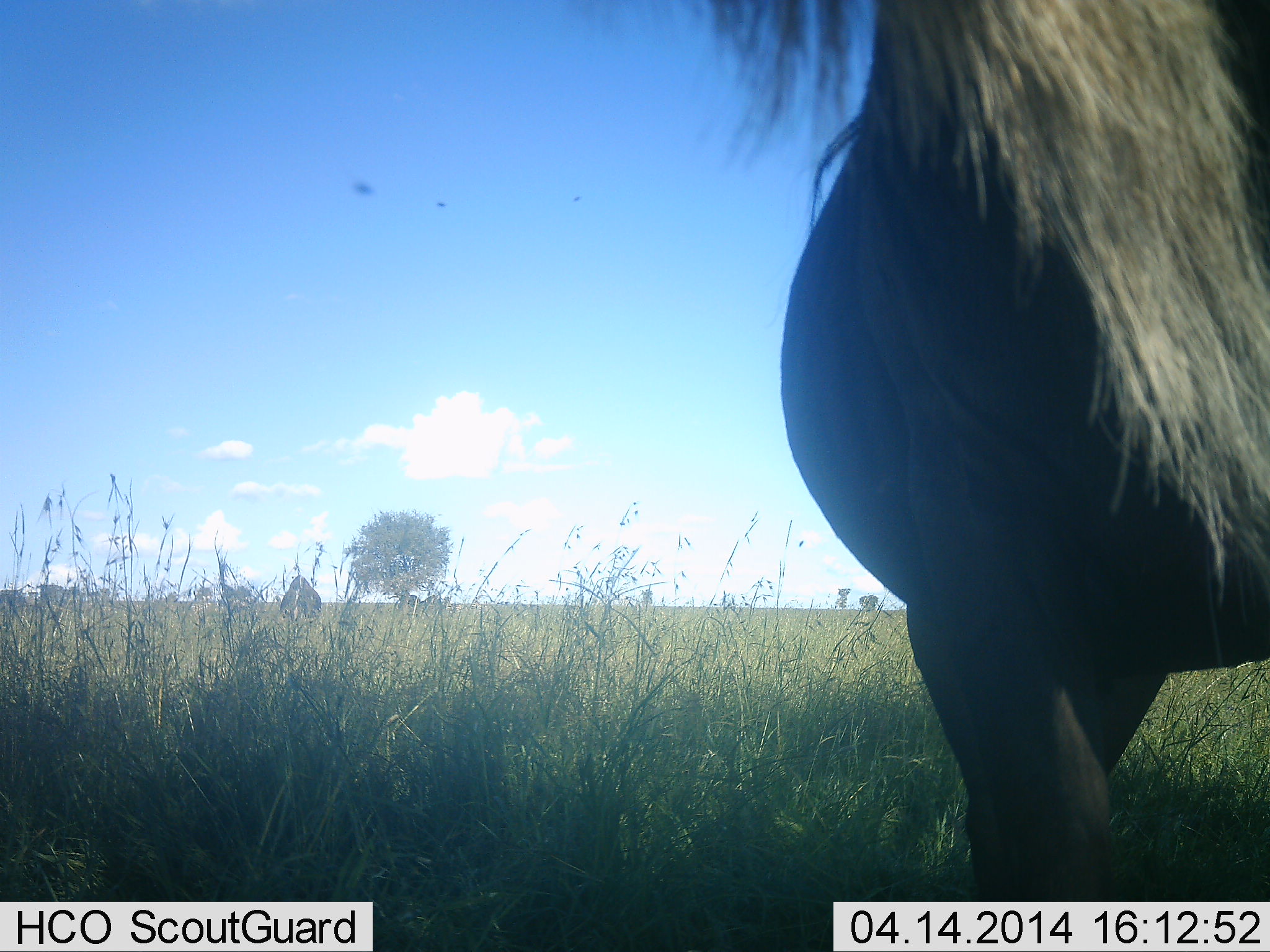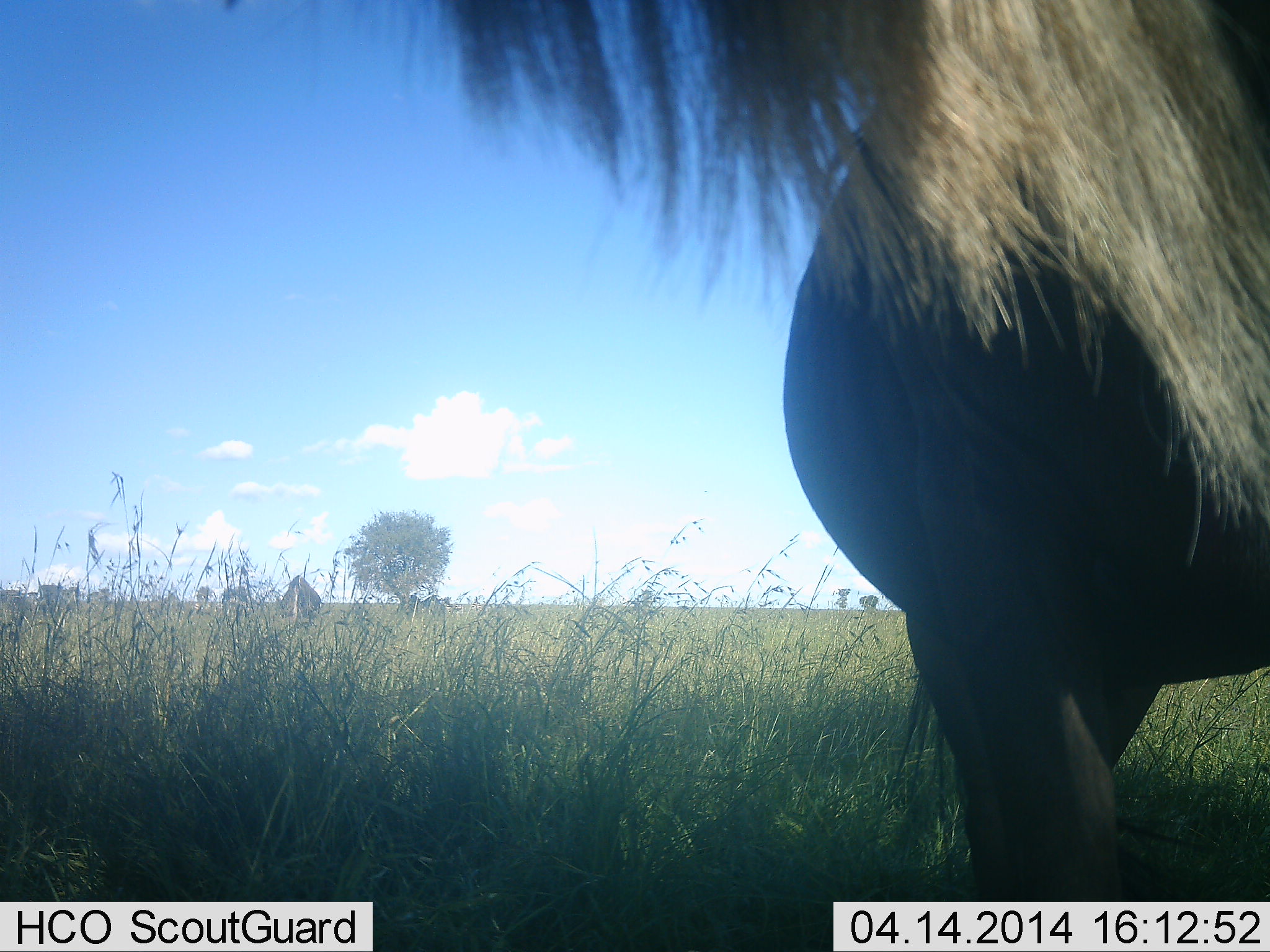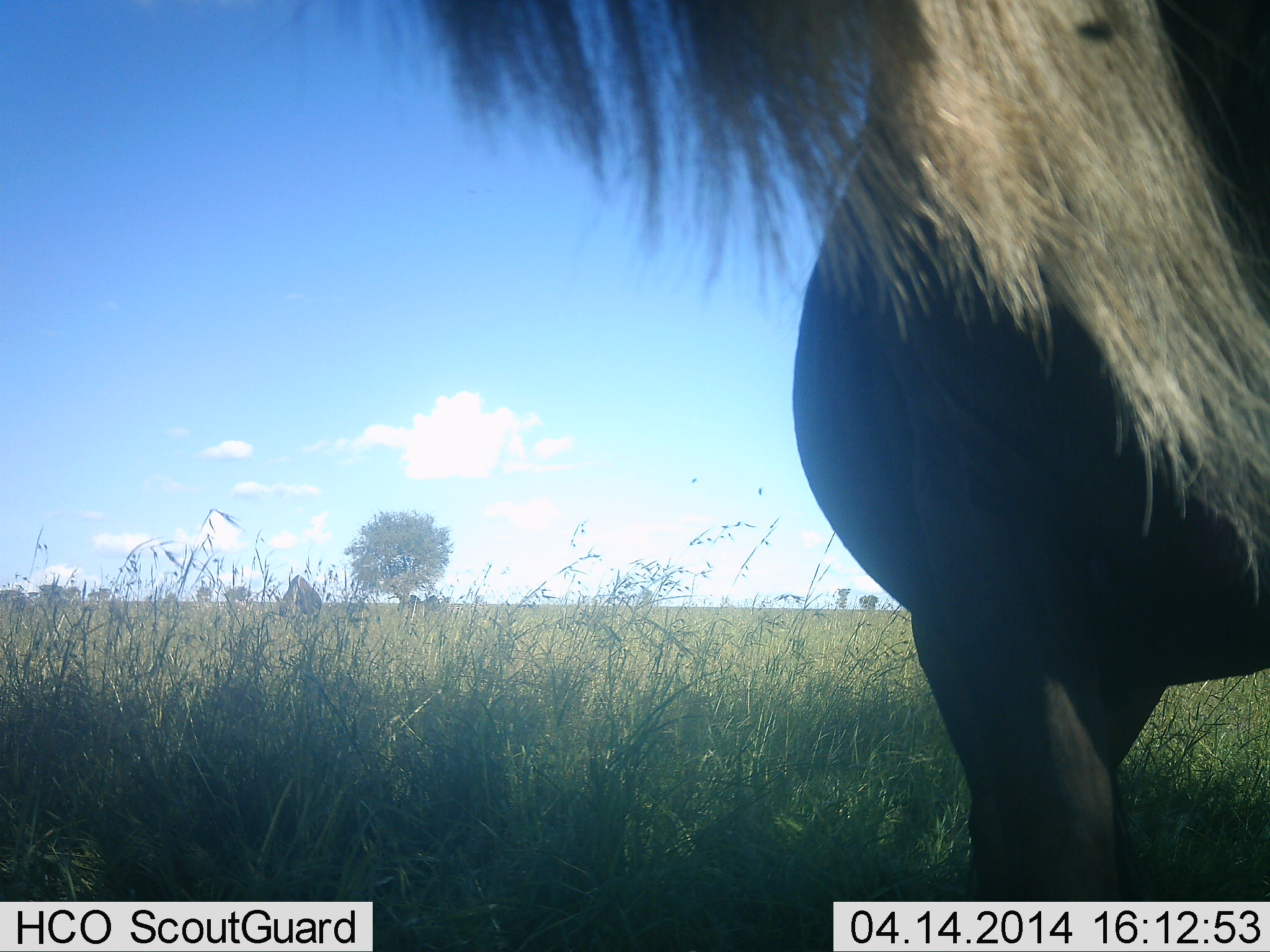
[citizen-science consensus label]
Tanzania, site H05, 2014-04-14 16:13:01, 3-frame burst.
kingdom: Animalia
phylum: Chordata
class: Mammalia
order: Artiodactyla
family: Bovidae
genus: Connochaetes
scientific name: Connochaetes taurinus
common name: blue wildebeest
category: wildebeest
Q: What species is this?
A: Wildebeest (blue wildebeest) (Connochaetes taurinus).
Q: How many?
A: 1.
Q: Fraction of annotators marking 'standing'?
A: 70%.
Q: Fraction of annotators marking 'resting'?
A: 0%.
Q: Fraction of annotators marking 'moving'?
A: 10%.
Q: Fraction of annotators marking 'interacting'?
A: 10%.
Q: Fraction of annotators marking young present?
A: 0%.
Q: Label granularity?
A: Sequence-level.